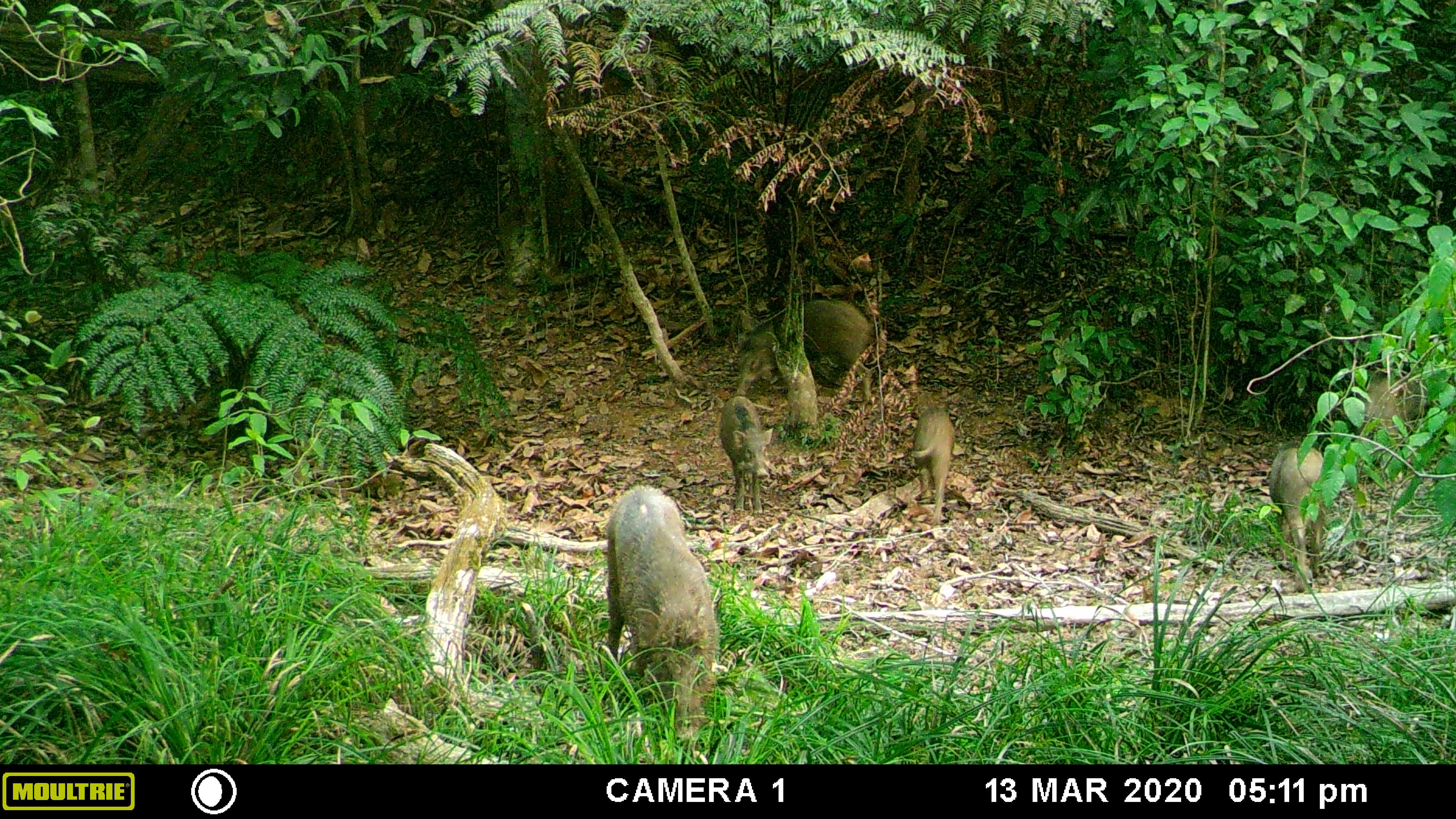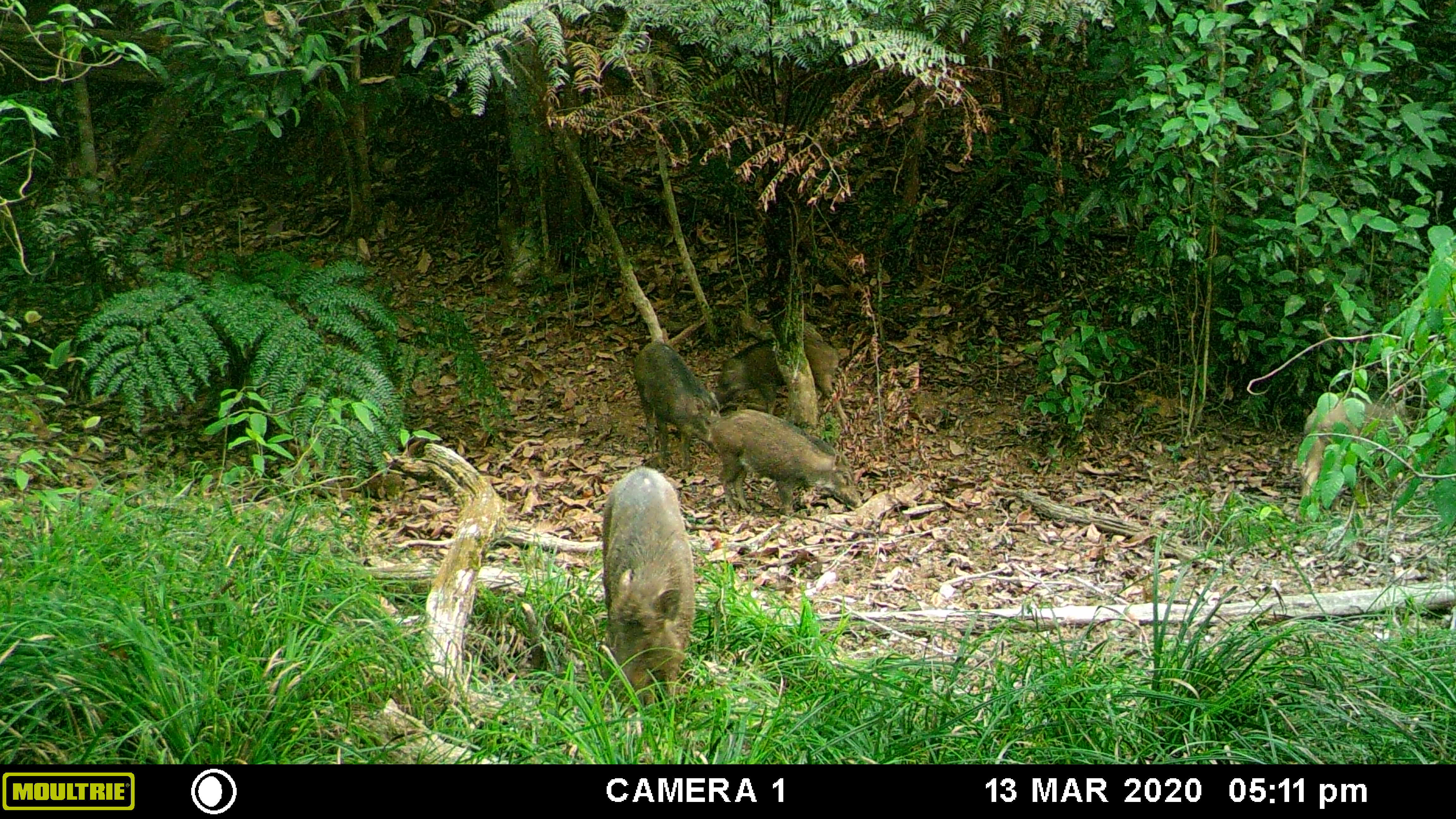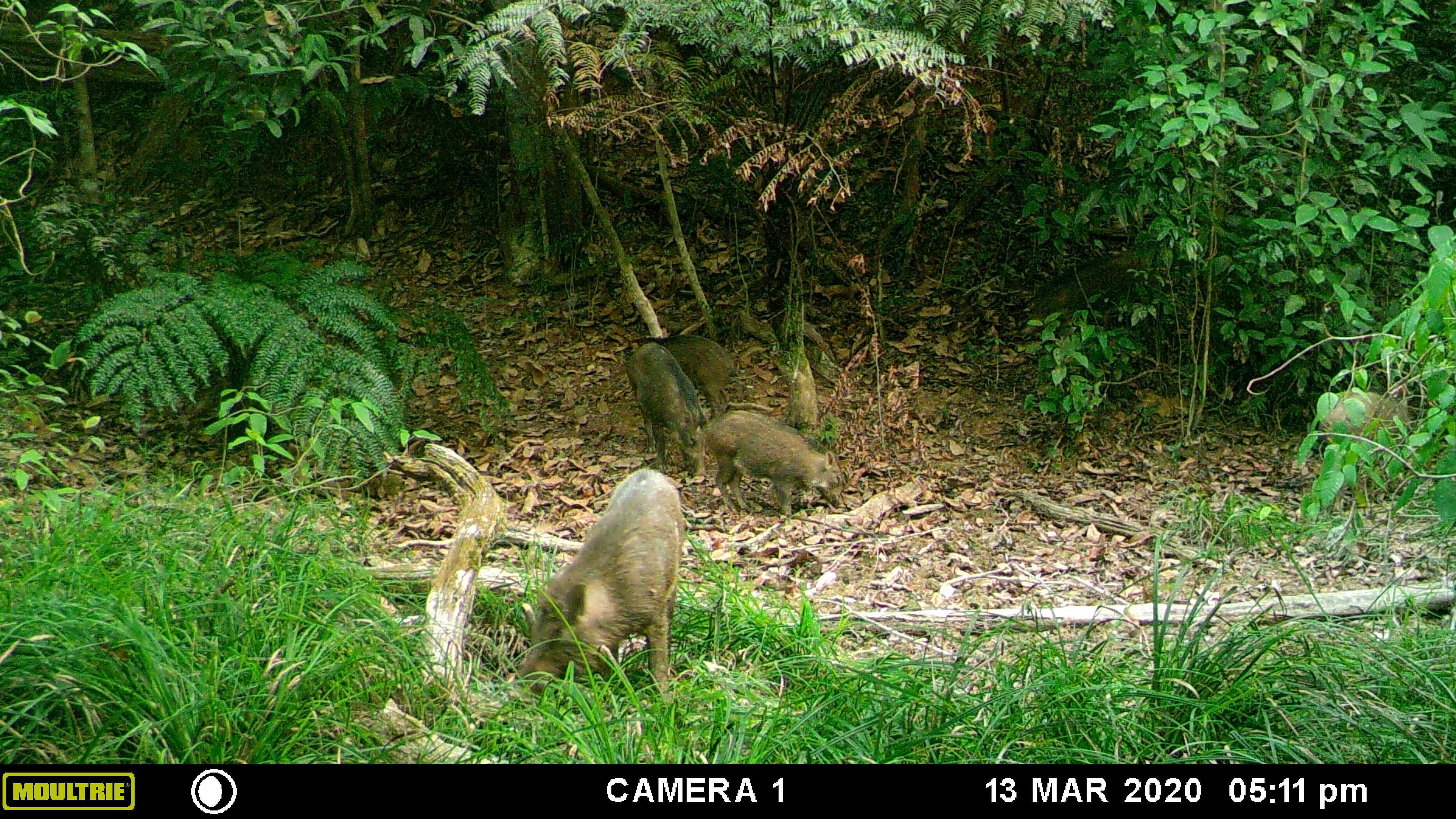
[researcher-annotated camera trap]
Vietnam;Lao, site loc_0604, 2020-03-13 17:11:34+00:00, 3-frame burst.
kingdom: Animalia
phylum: Chordata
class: Mammalia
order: Artiodactyla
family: Suidae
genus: Sus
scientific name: Sus scrofa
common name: eurasian wild pig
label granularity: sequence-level